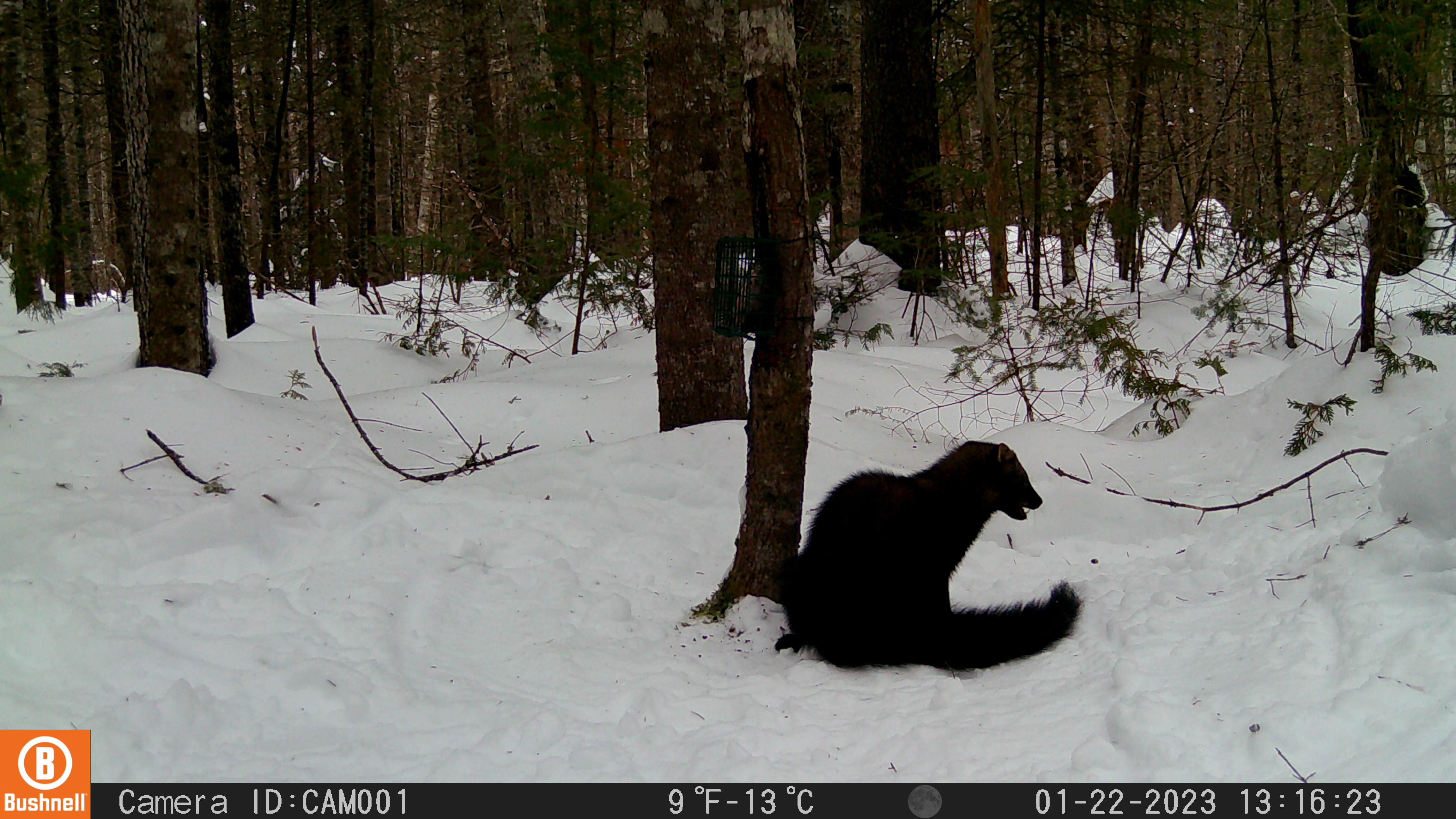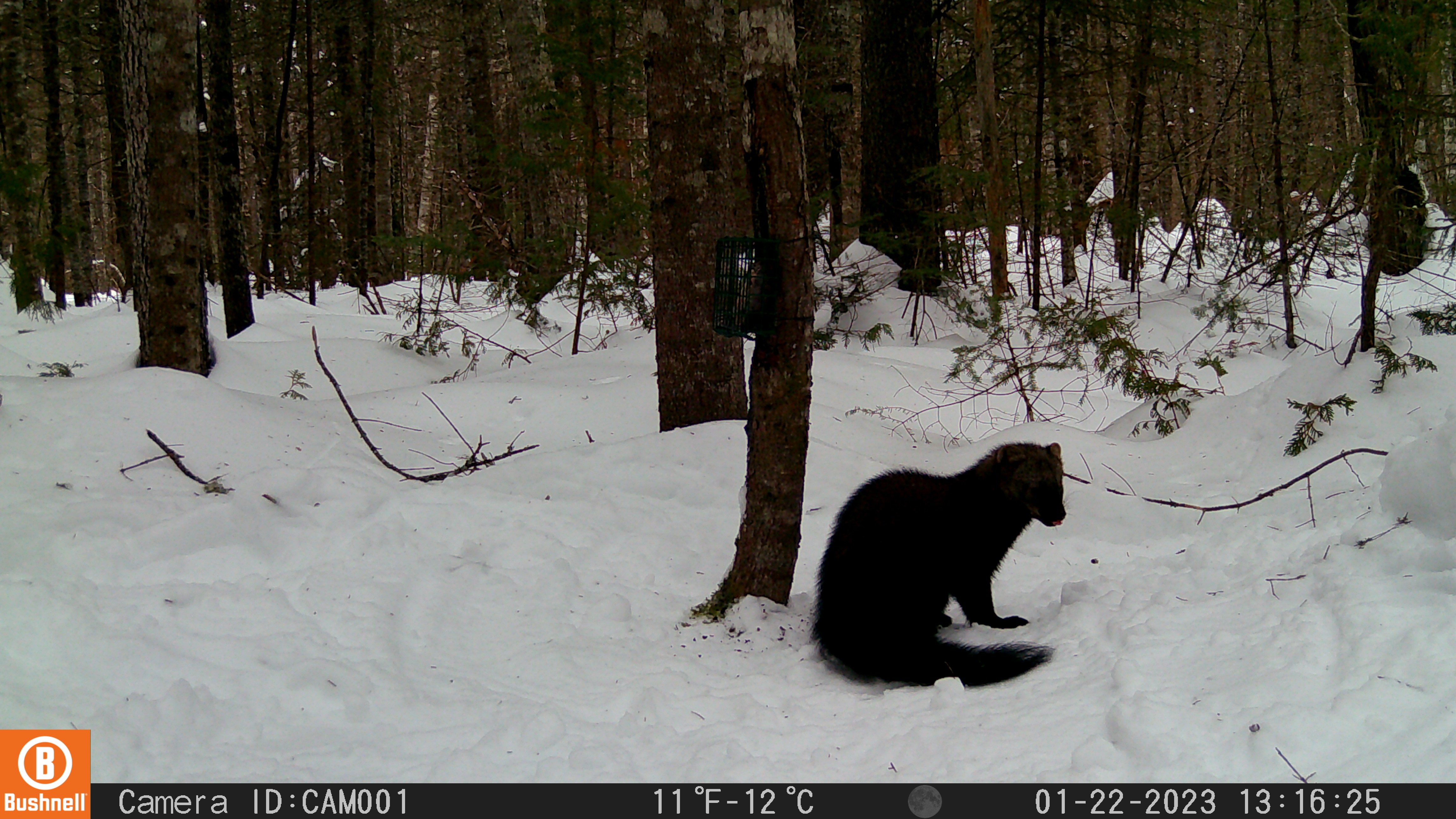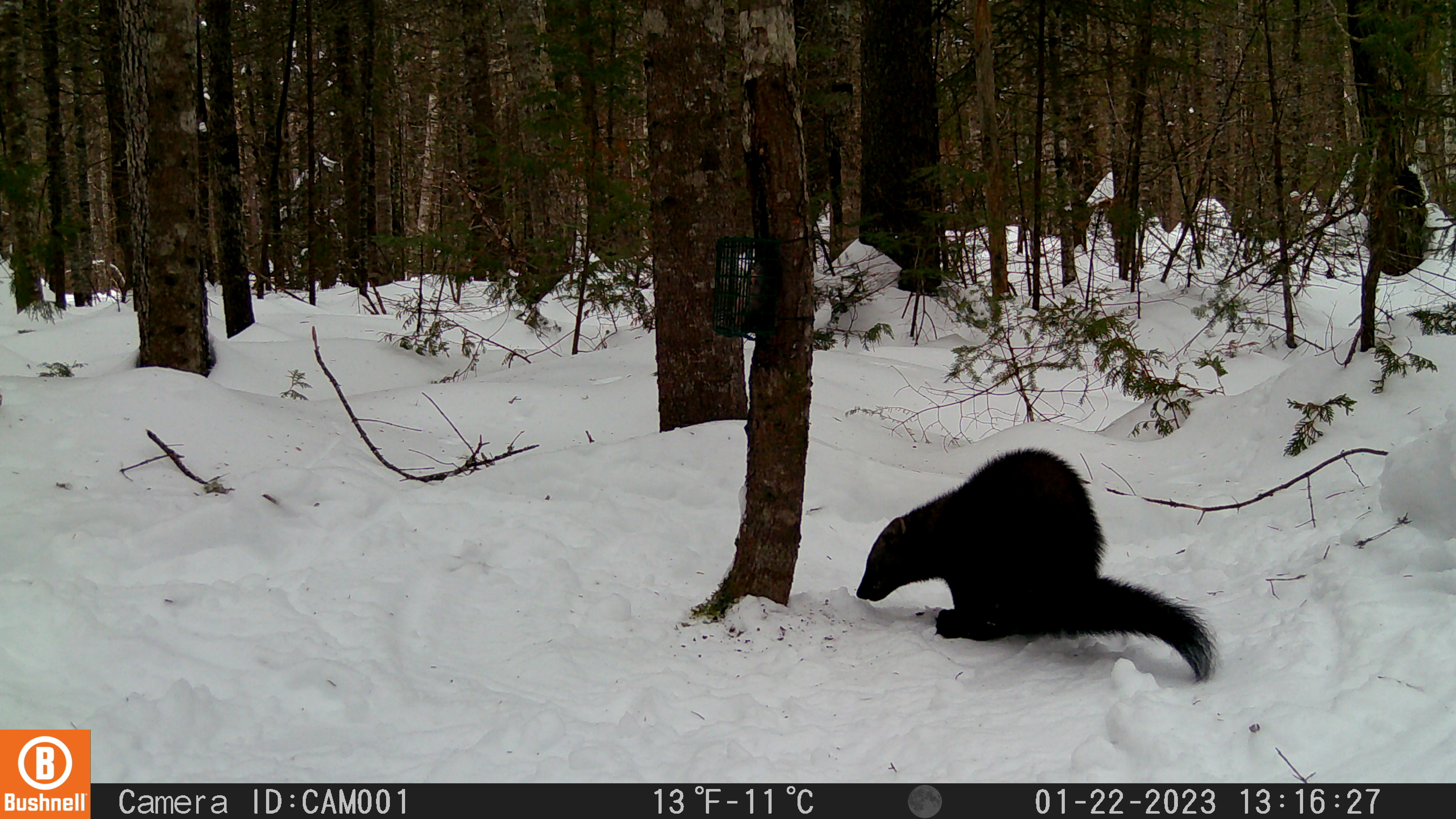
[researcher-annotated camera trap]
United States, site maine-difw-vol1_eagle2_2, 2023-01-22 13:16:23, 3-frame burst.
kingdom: Animalia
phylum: Chordata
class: Mammalia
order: Carnivora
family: Mustelidae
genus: Pekania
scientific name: Pekania pennanti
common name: fisher